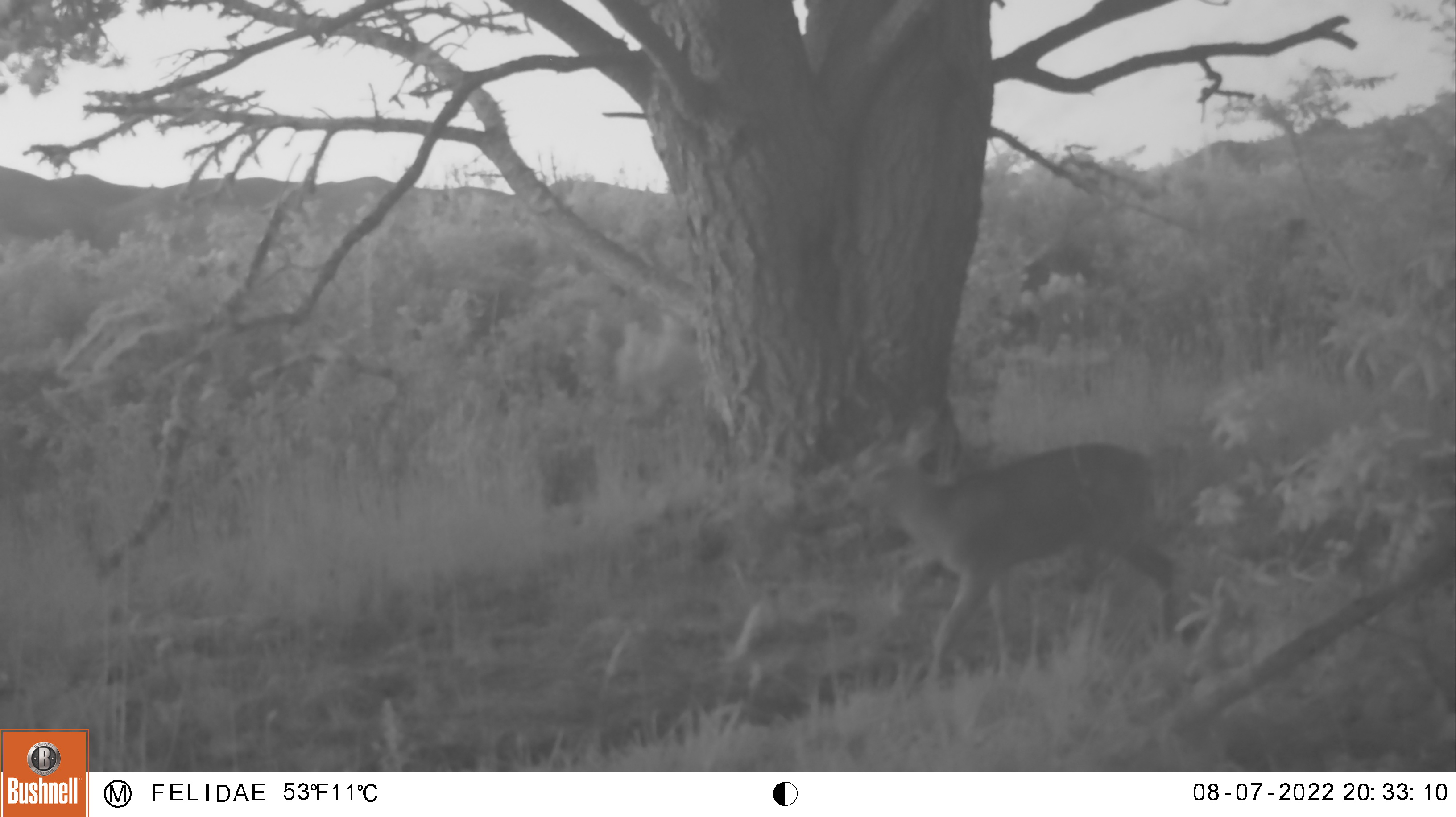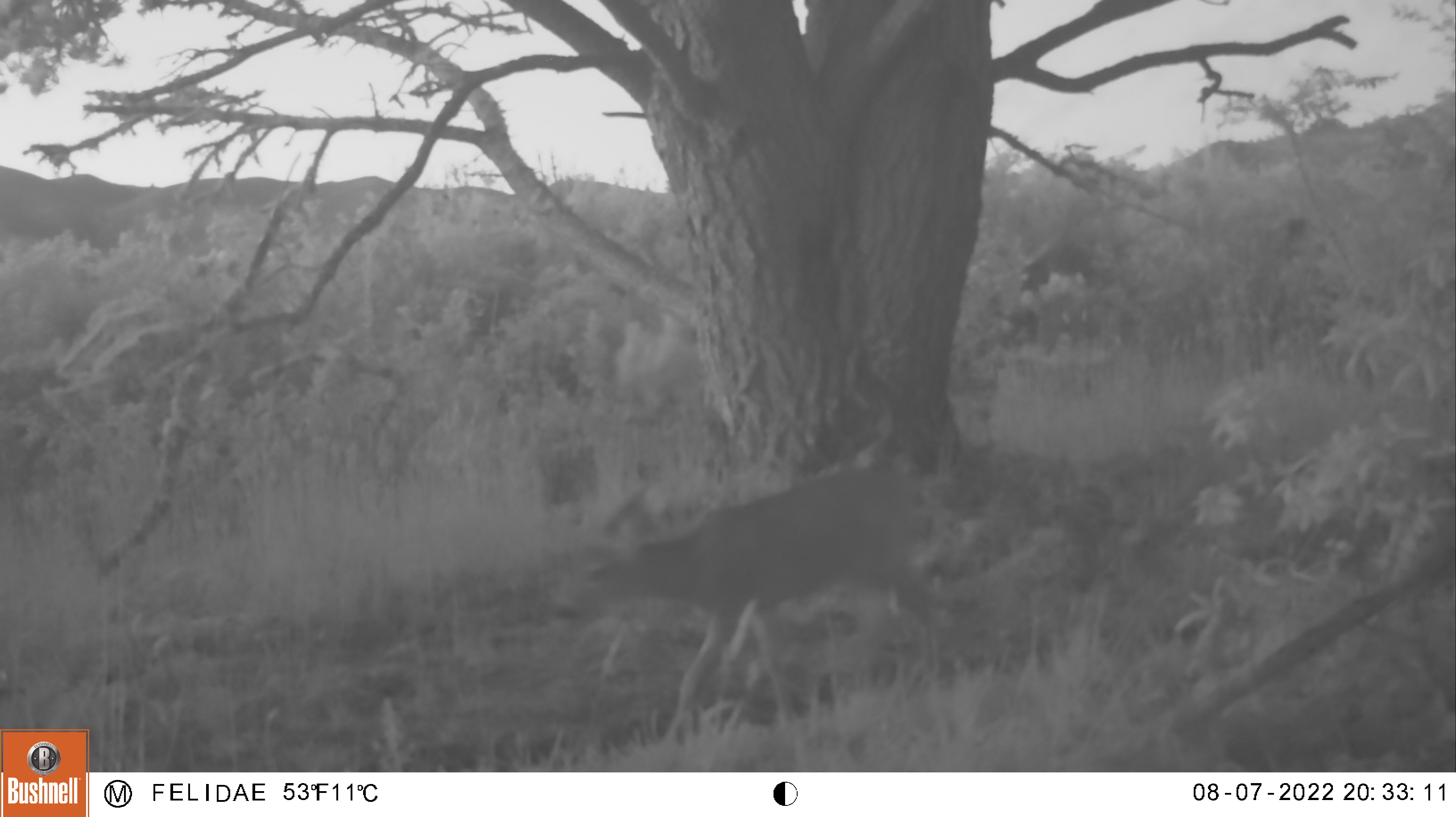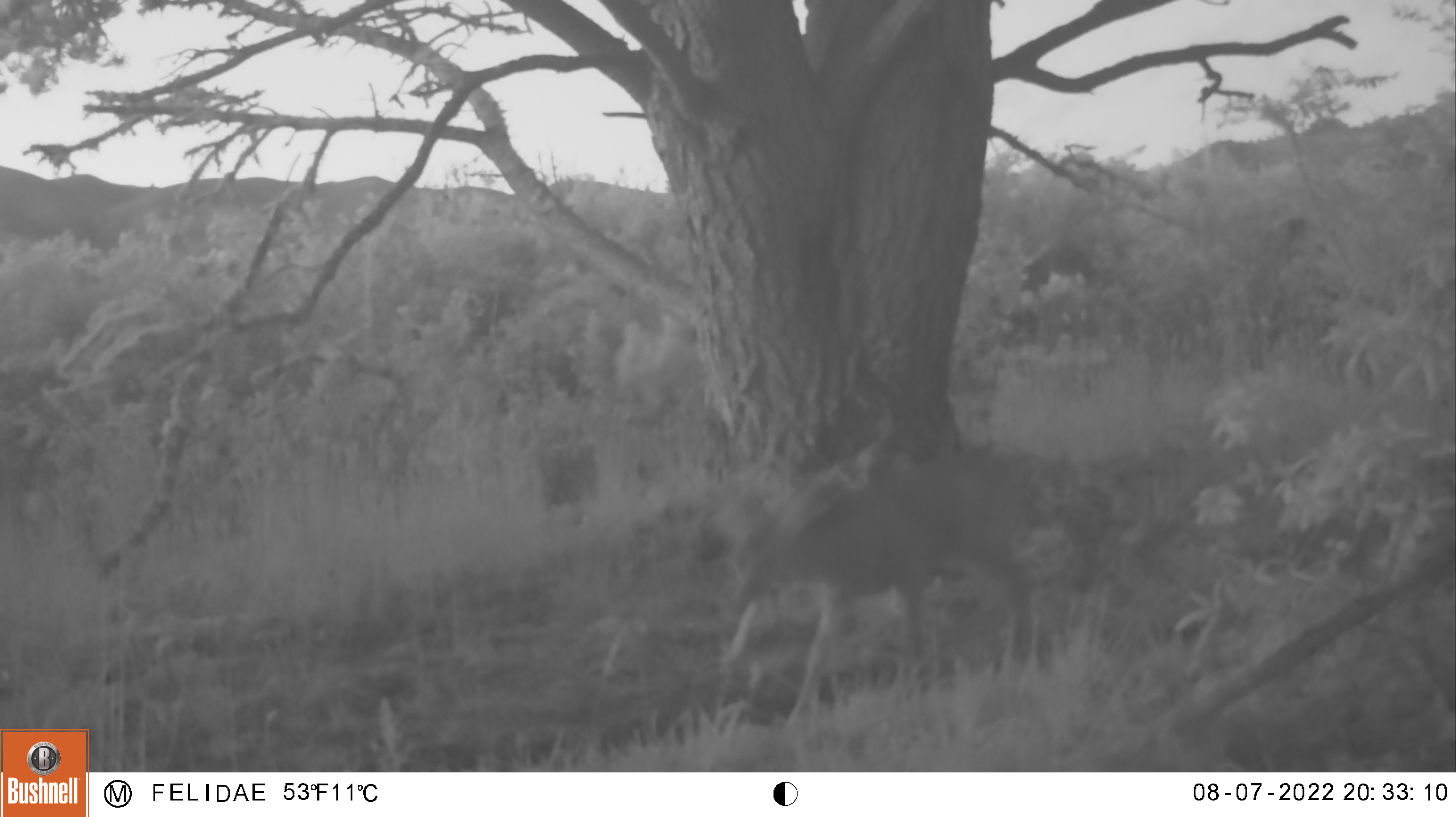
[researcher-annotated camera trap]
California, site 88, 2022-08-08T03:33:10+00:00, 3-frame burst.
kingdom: Animalia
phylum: Chordata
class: Mammalia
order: Artiodactyla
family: Cervidae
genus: Odocoileus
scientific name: Odocoileus hemionus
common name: mule deer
Mule deer (Odocoileus hemionus).